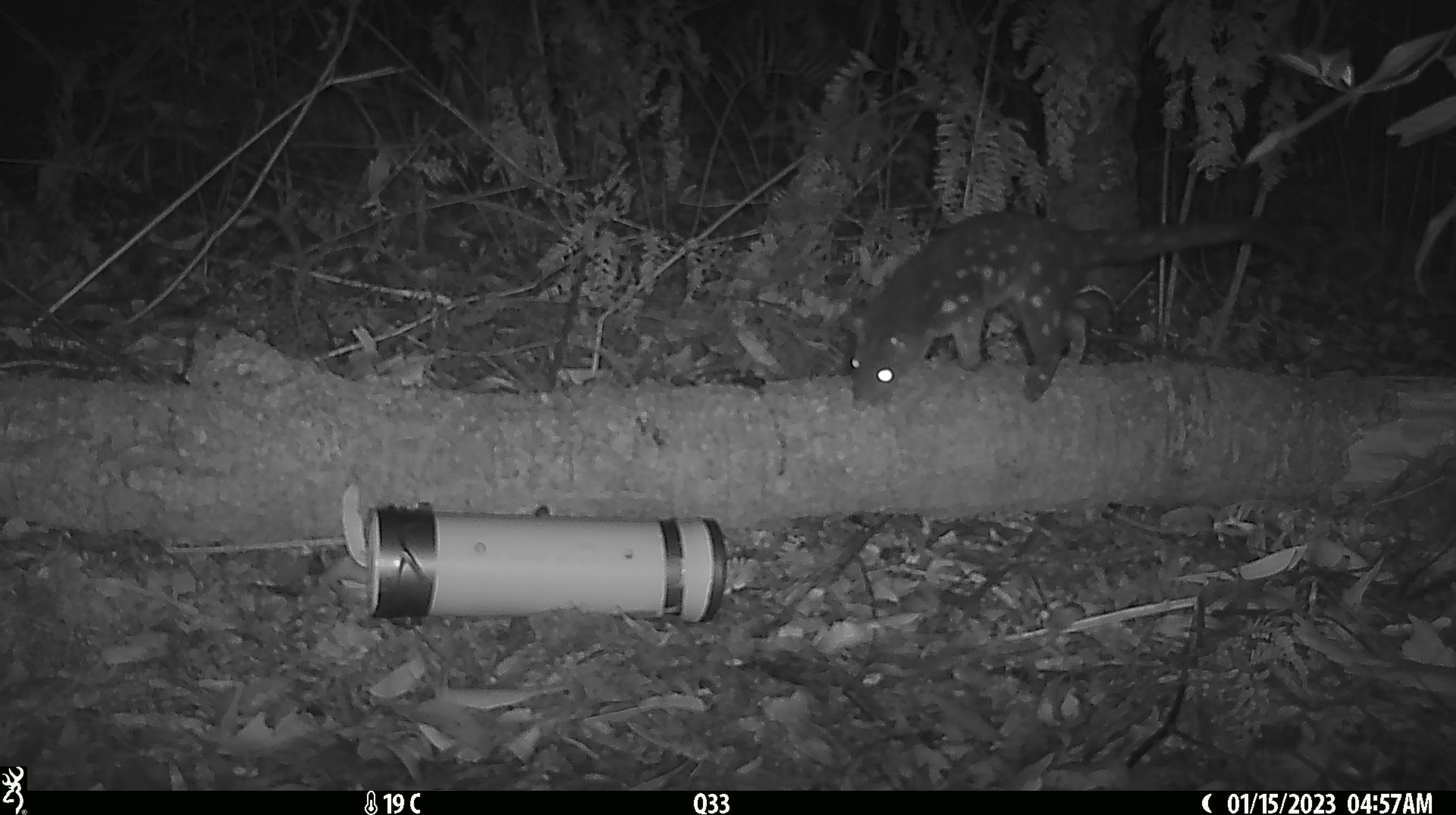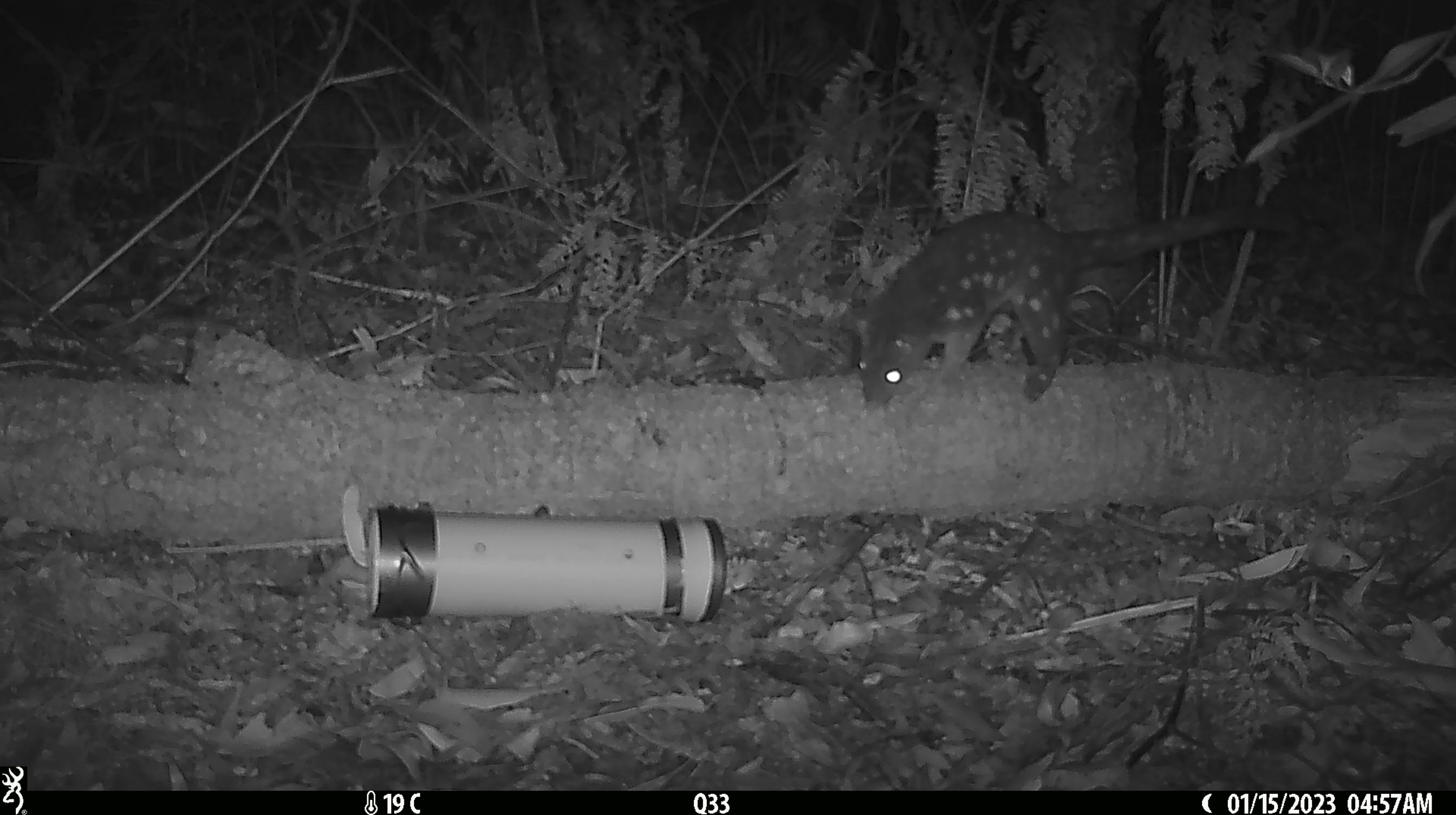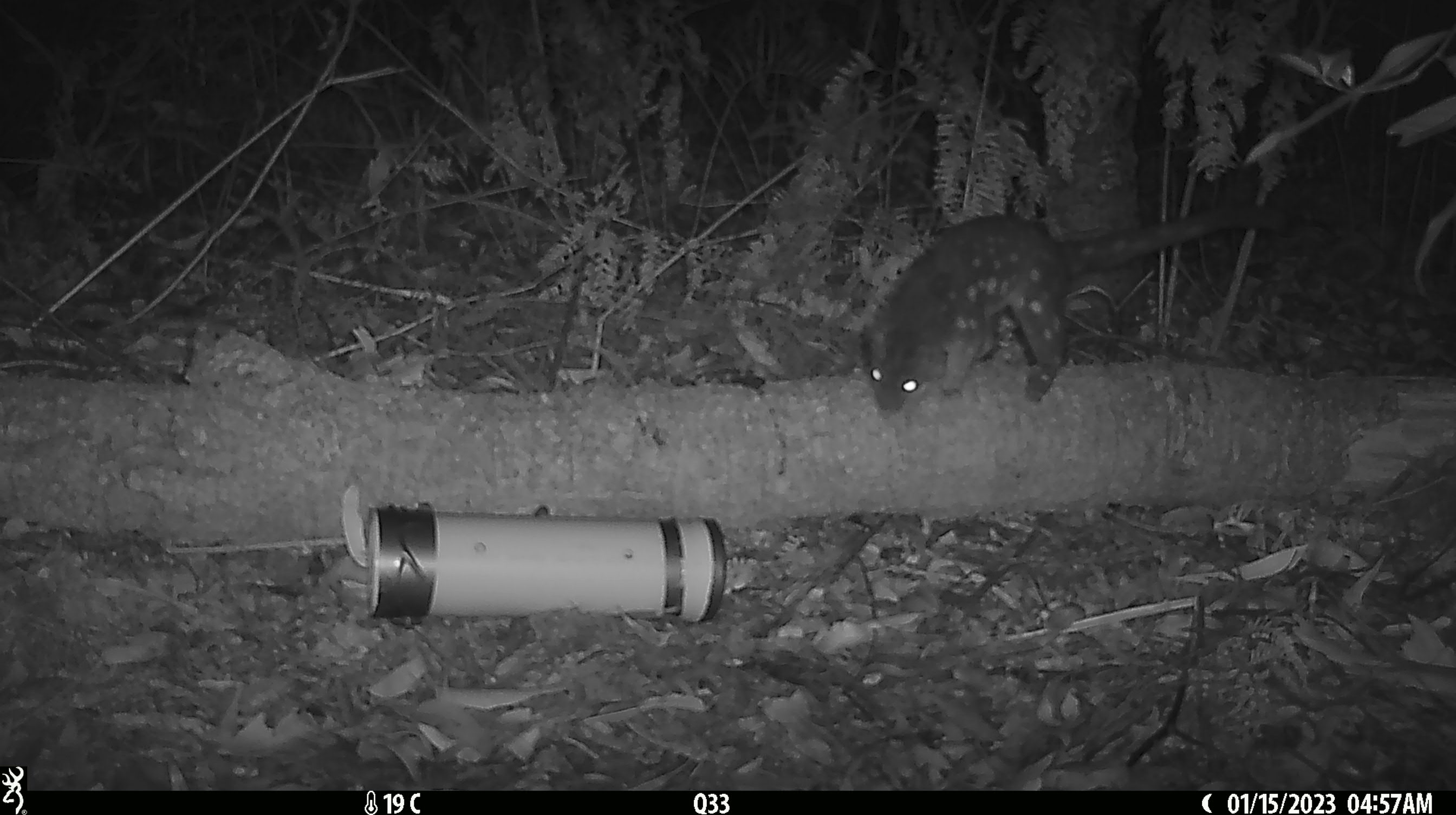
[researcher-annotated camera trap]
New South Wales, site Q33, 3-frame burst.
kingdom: Animalia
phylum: Chordata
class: Mammalia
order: Dasyuromorphia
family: Dasyuridae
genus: Dasyurus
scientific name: Dasyurus maculatus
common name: spotted-tailed quoll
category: quoll